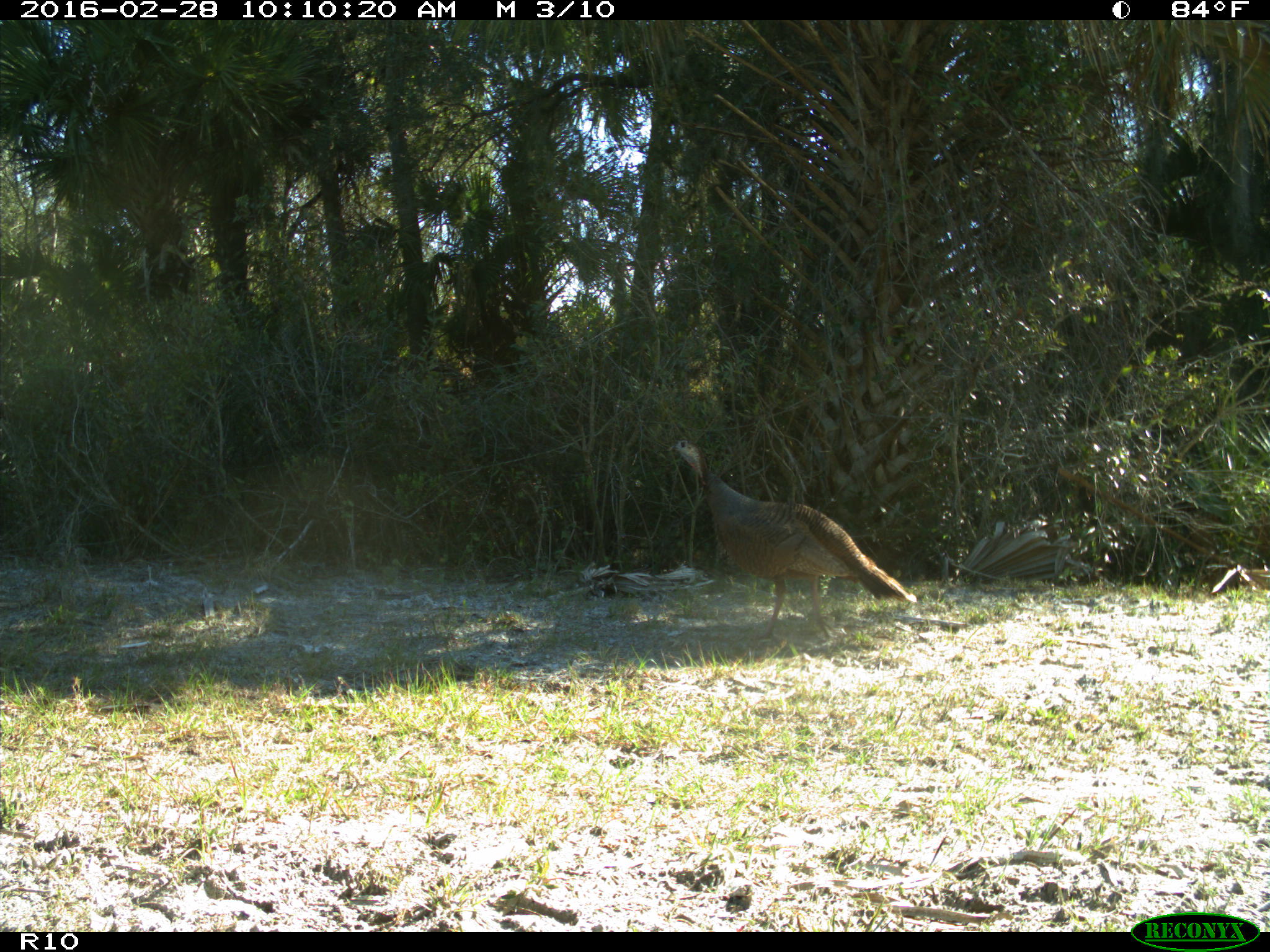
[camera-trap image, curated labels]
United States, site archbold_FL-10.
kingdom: Animalia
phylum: Chordata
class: Aves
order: Galliformes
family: Phasianidae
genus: Meleagris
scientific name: Meleagris gallopavo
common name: wild turkey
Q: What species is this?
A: Meleagris gallopavo (wild turkey).